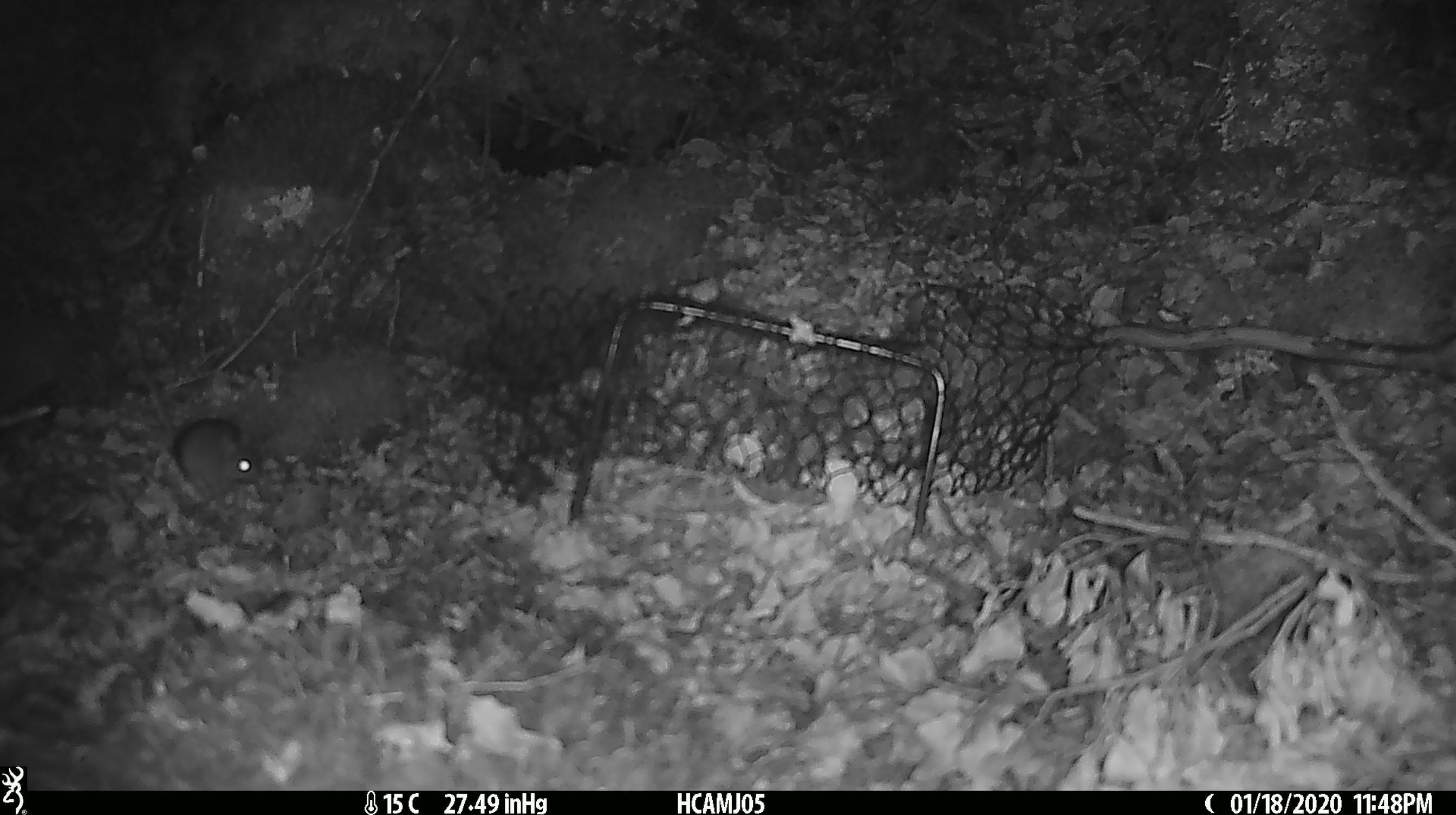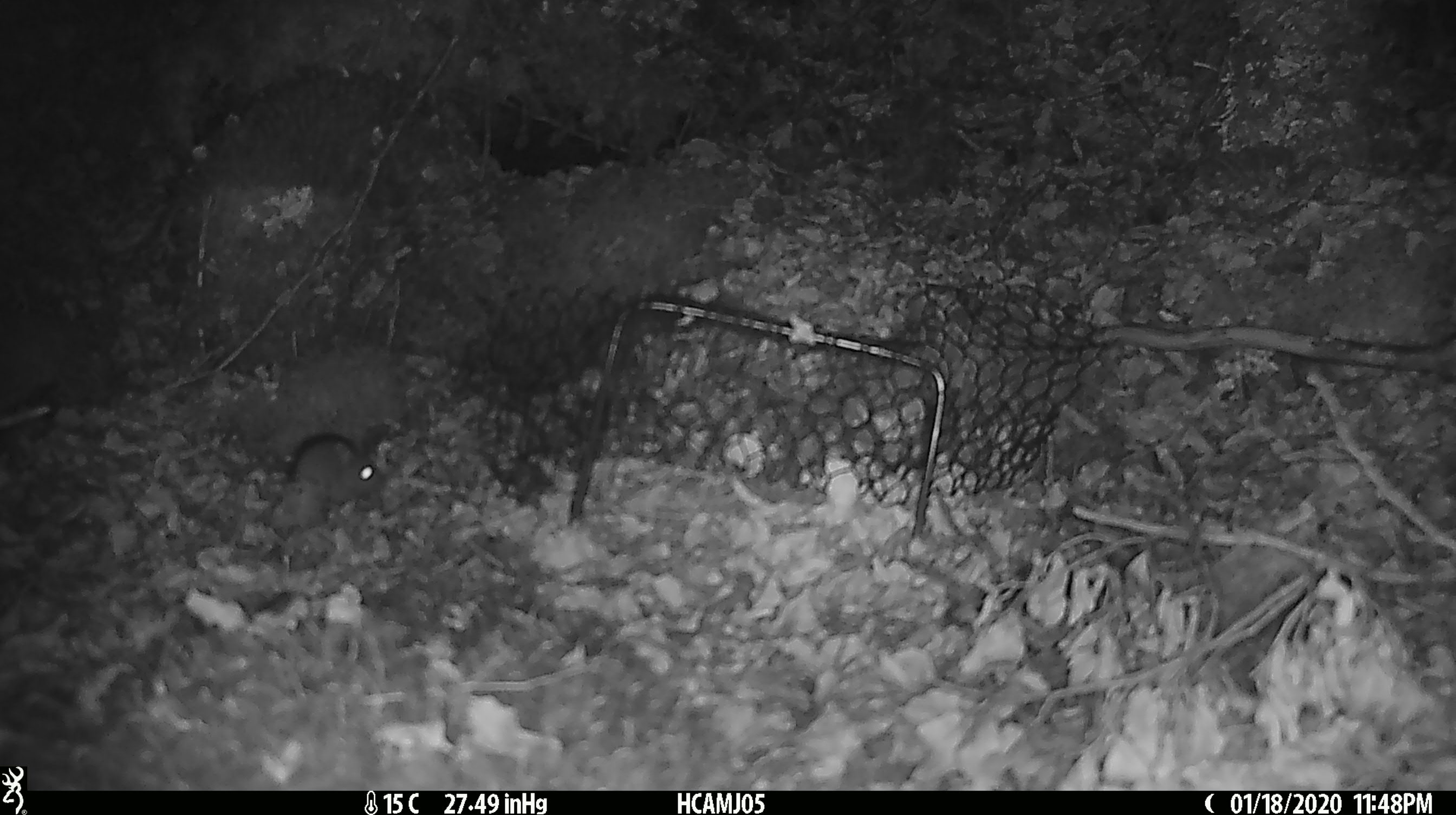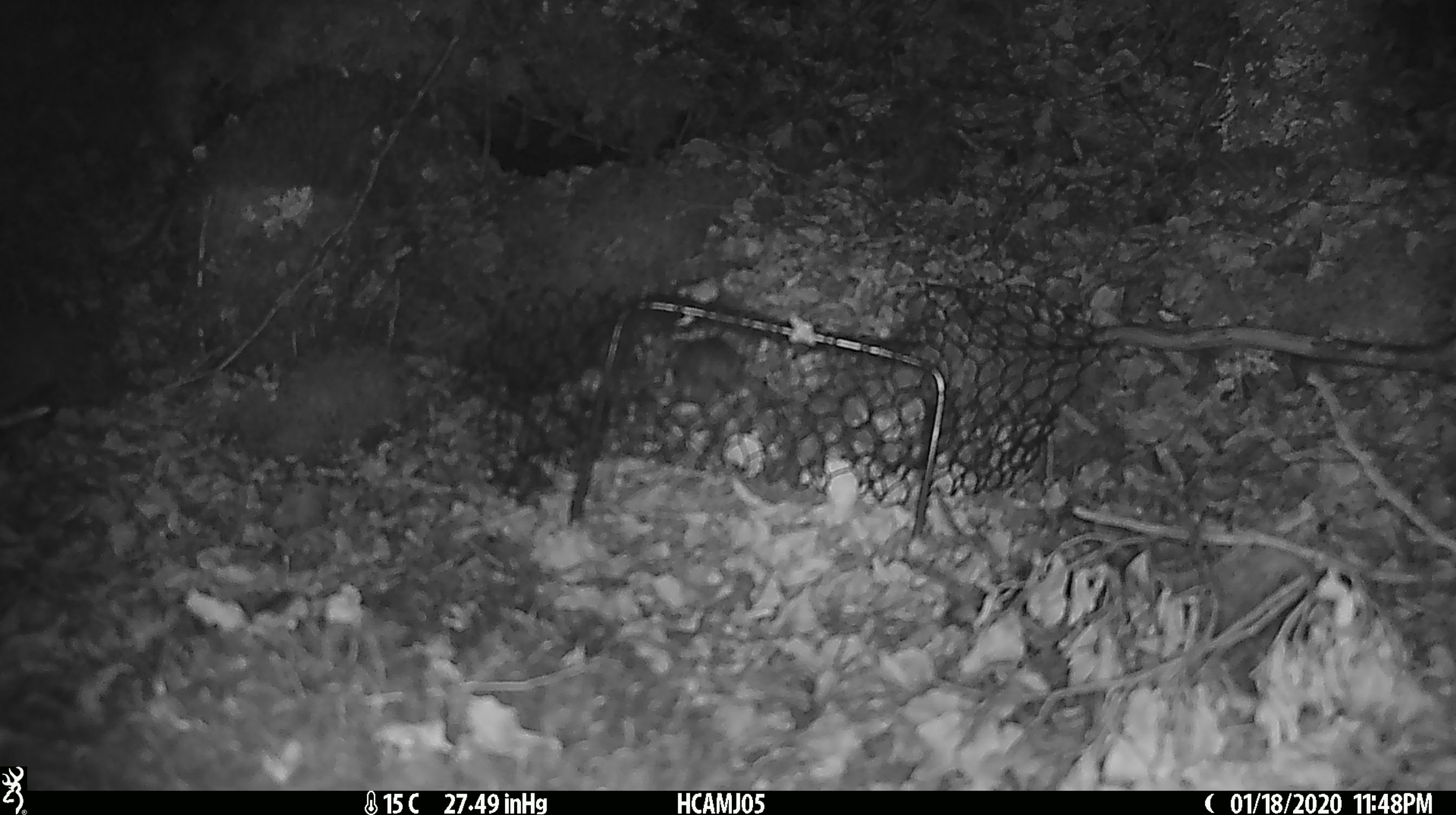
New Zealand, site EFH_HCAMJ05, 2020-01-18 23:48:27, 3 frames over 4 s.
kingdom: Animalia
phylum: Chordata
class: Mammalia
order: Rodentia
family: Muridae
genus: Mus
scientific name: Mus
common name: mouse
Mouse (Mus).